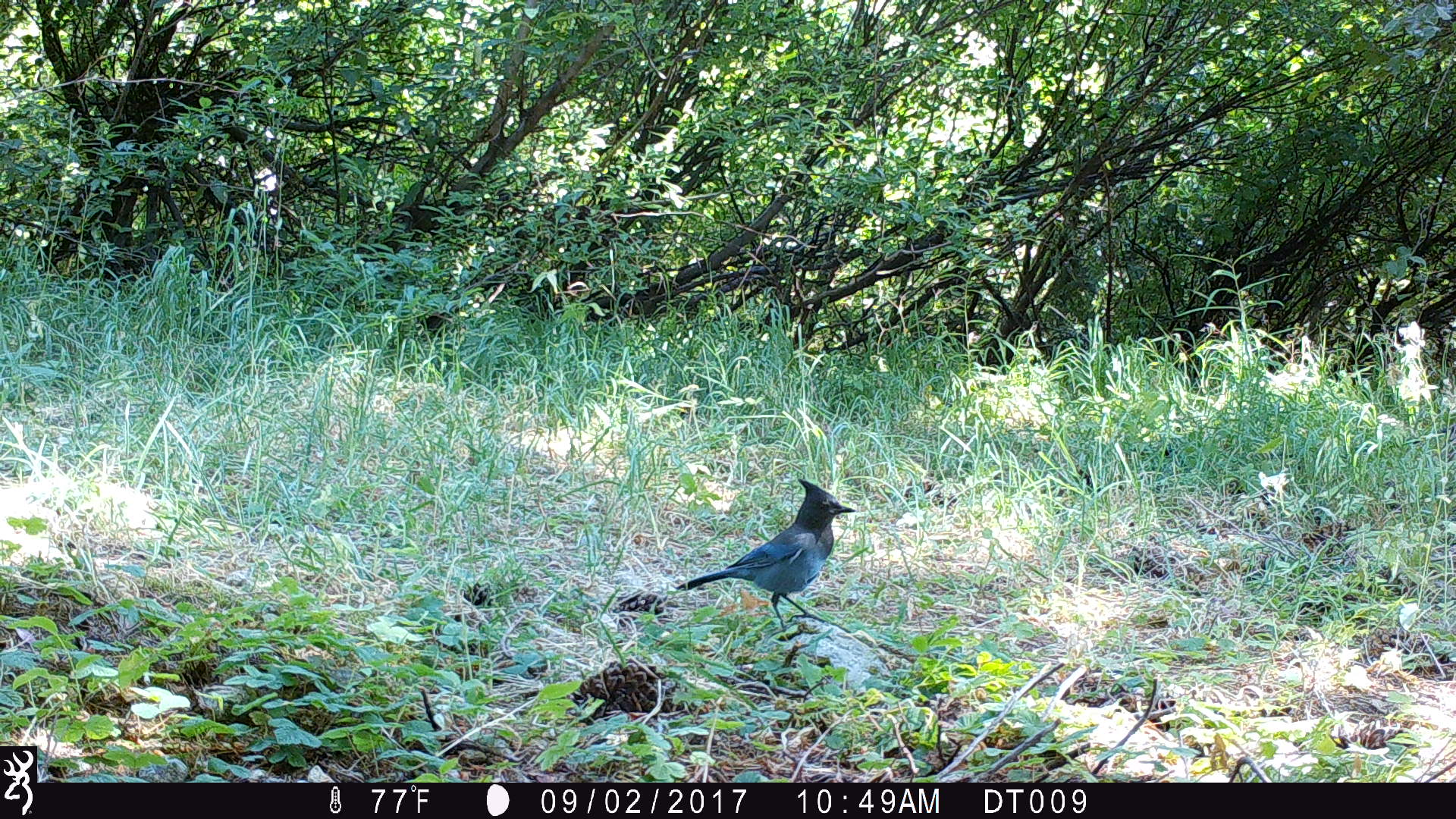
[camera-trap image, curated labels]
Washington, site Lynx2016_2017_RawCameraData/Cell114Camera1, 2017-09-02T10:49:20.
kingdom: Animalia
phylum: Chordata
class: Aves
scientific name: Aves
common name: birds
Aves (birds). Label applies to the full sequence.